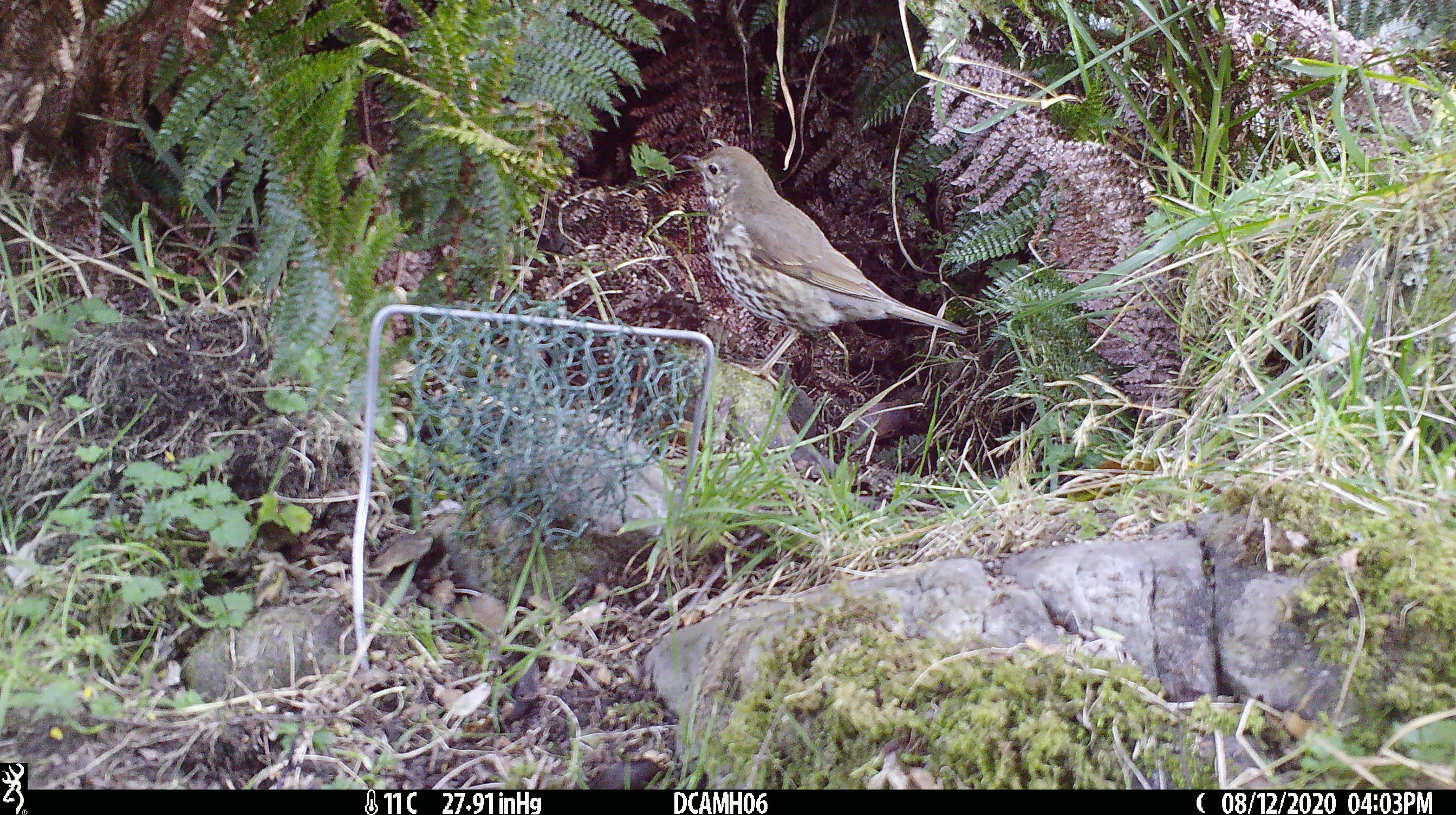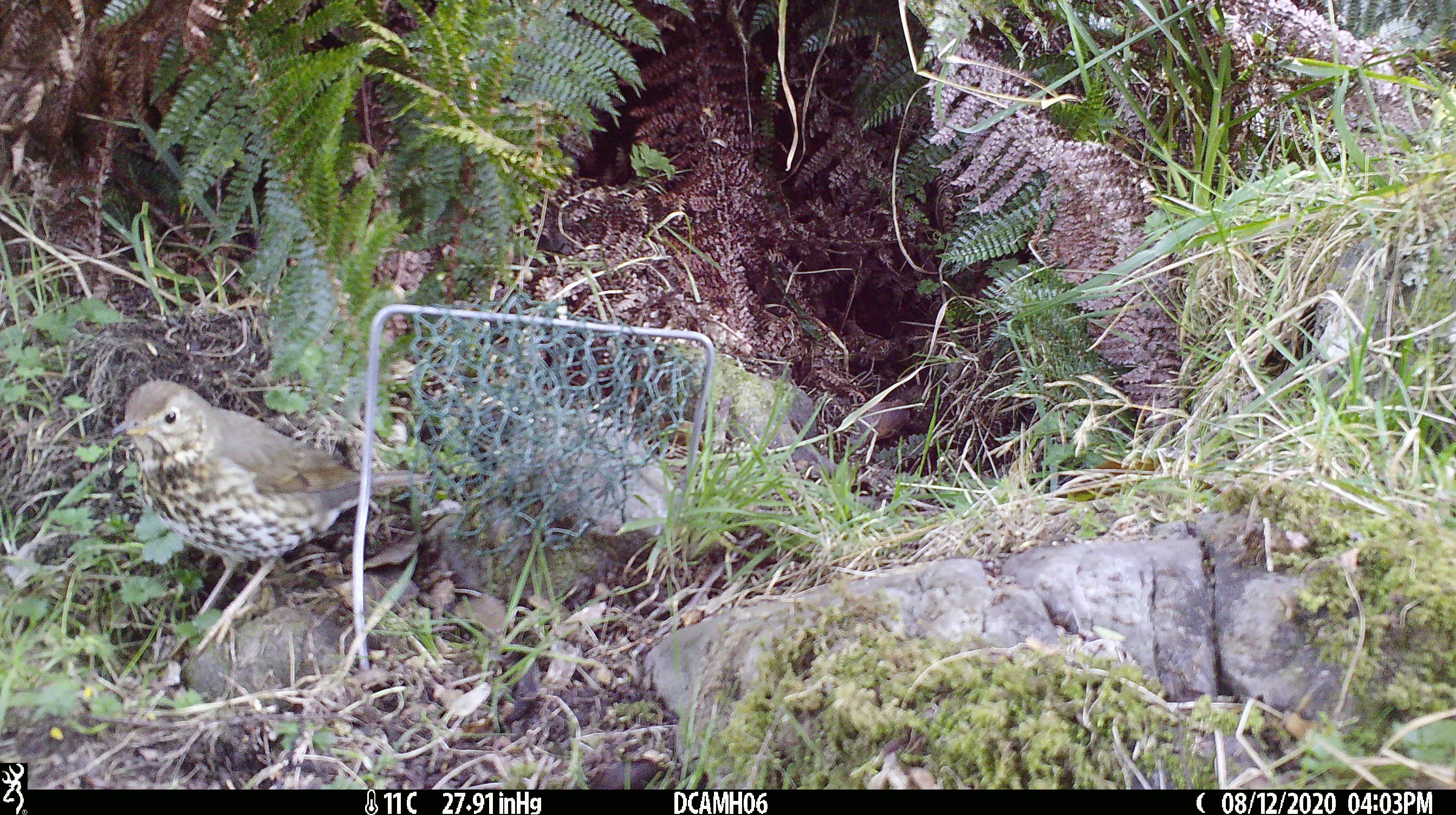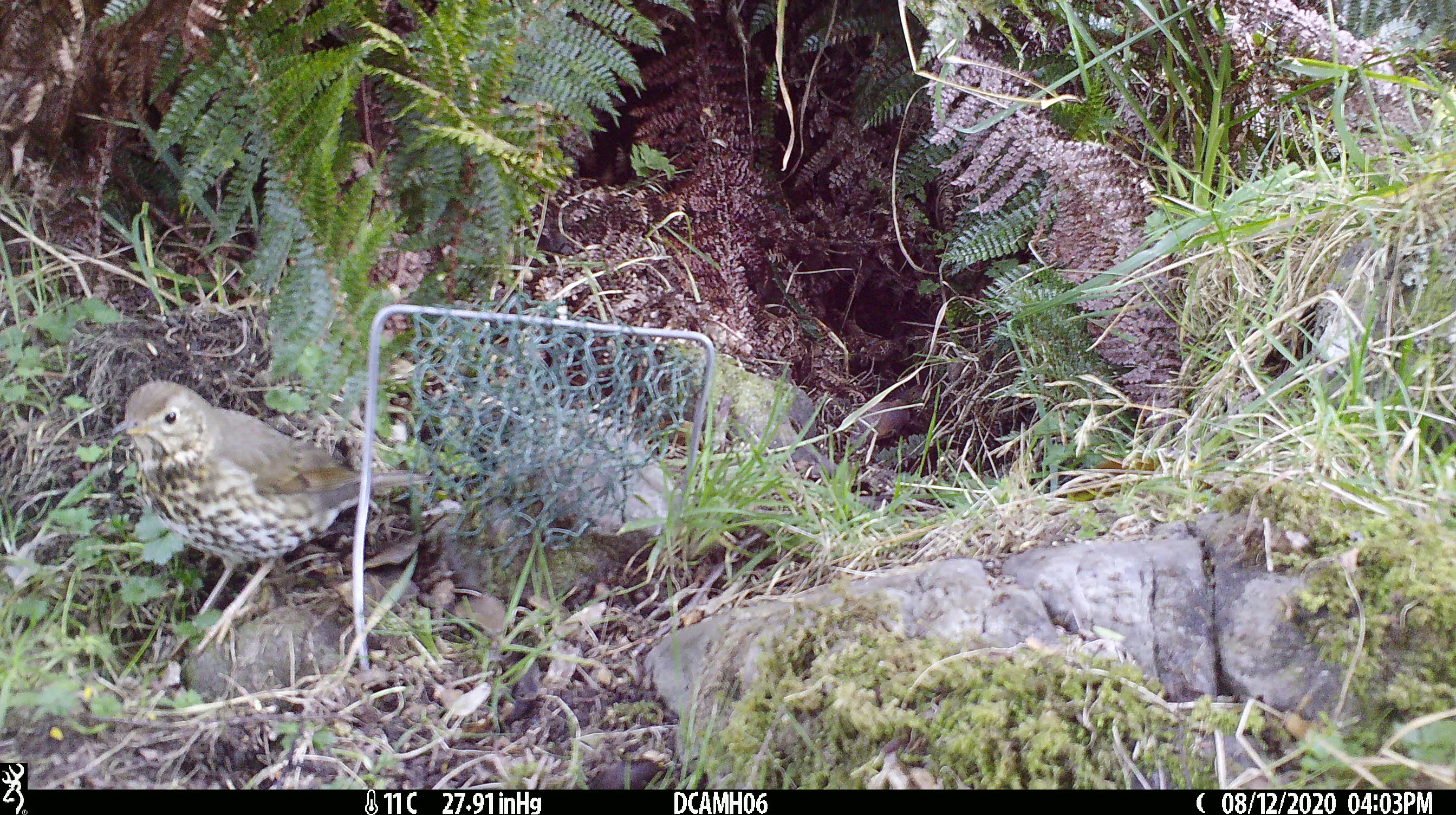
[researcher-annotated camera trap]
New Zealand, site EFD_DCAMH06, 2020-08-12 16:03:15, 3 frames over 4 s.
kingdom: Animalia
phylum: Chordata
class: Aves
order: Passeriformes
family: Turdidae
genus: Turdus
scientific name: Turdus philomelos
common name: song thrush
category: thrush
Thrush (song thrush) (Turdus philomelos).